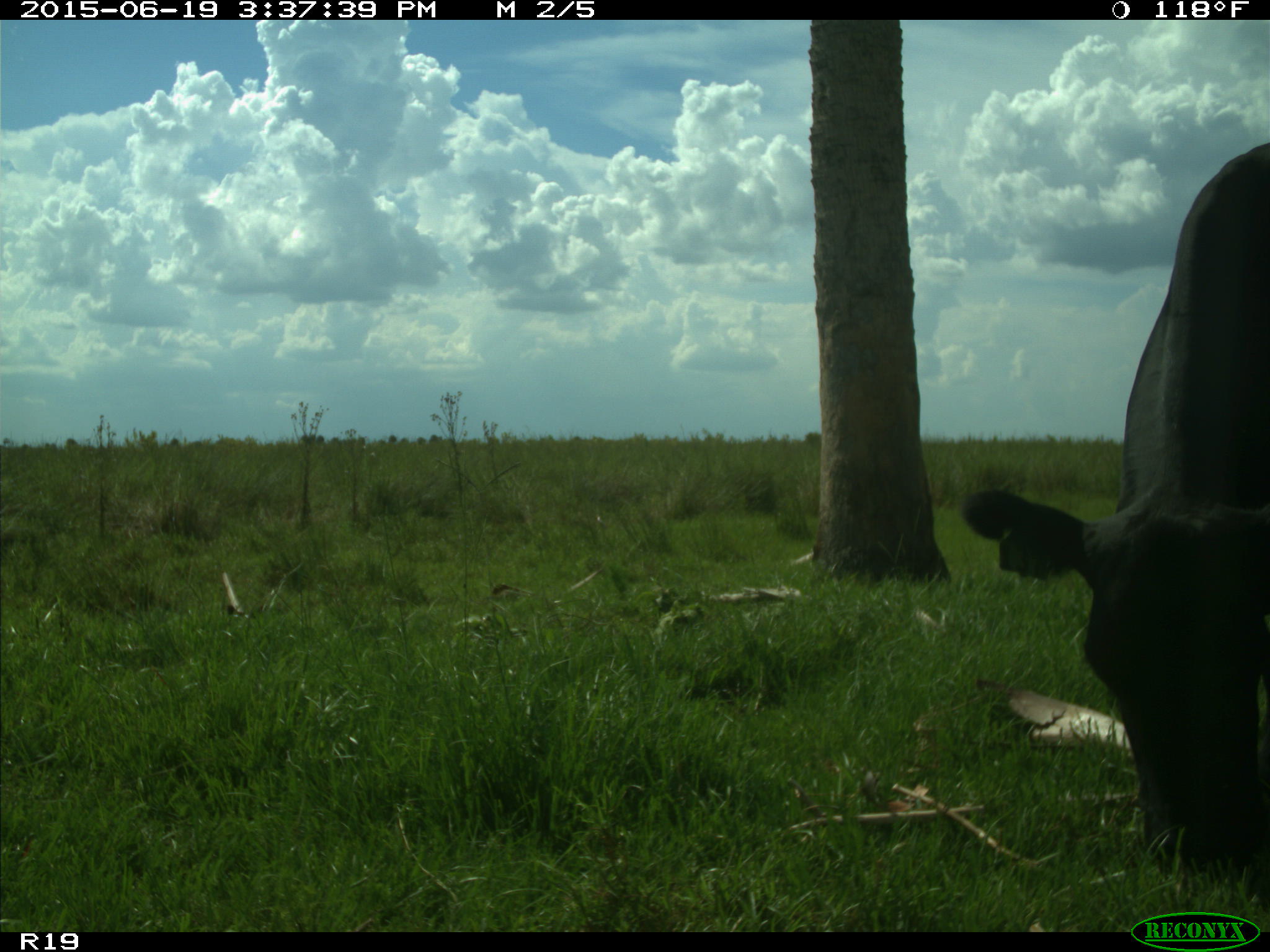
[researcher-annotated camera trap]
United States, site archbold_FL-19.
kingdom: Animalia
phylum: Chordata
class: Mammalia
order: Artiodactyla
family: Bovidae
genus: Bos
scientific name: Bos taurus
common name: domestic cow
Bos taurus (domestic cow).